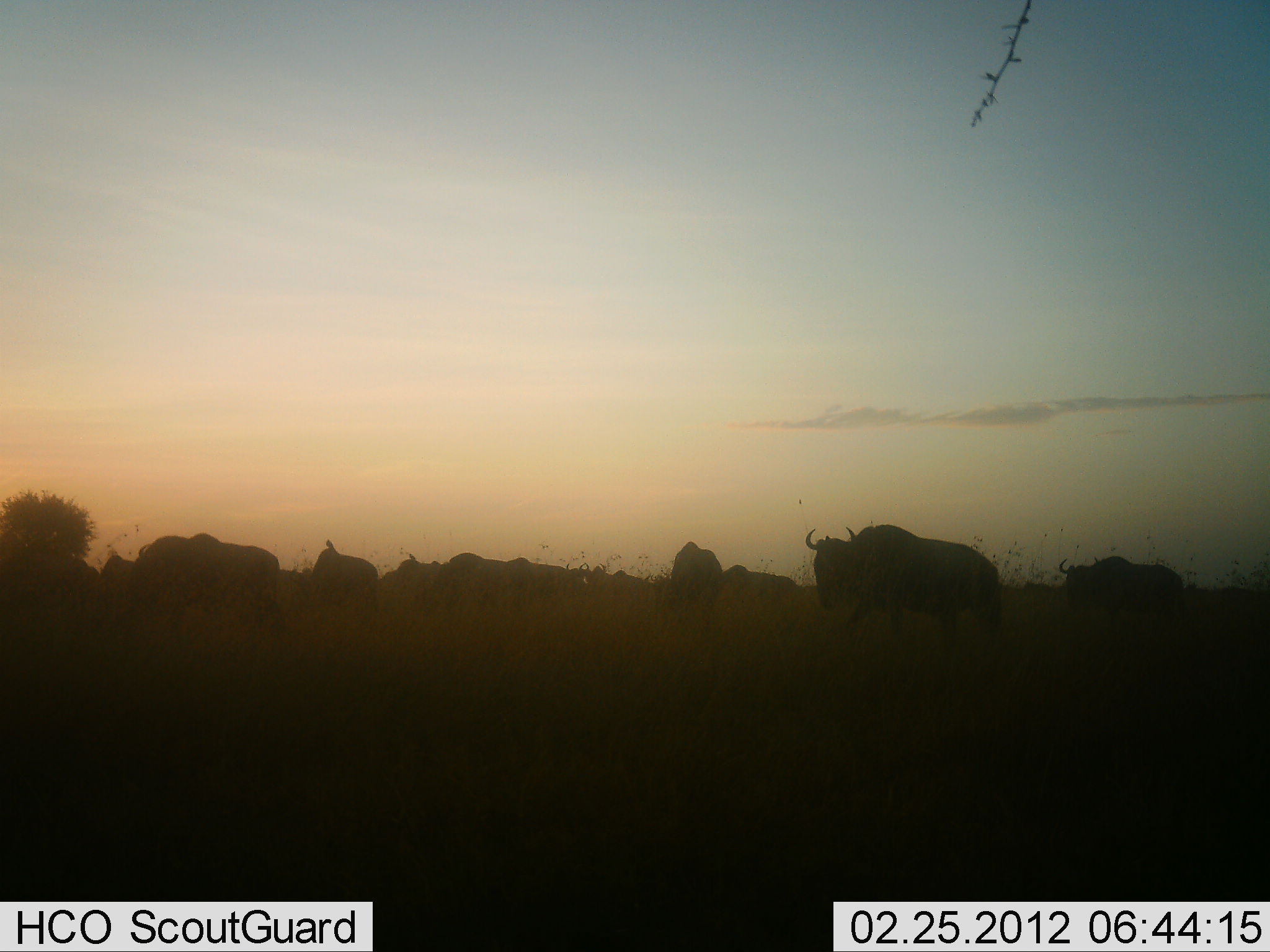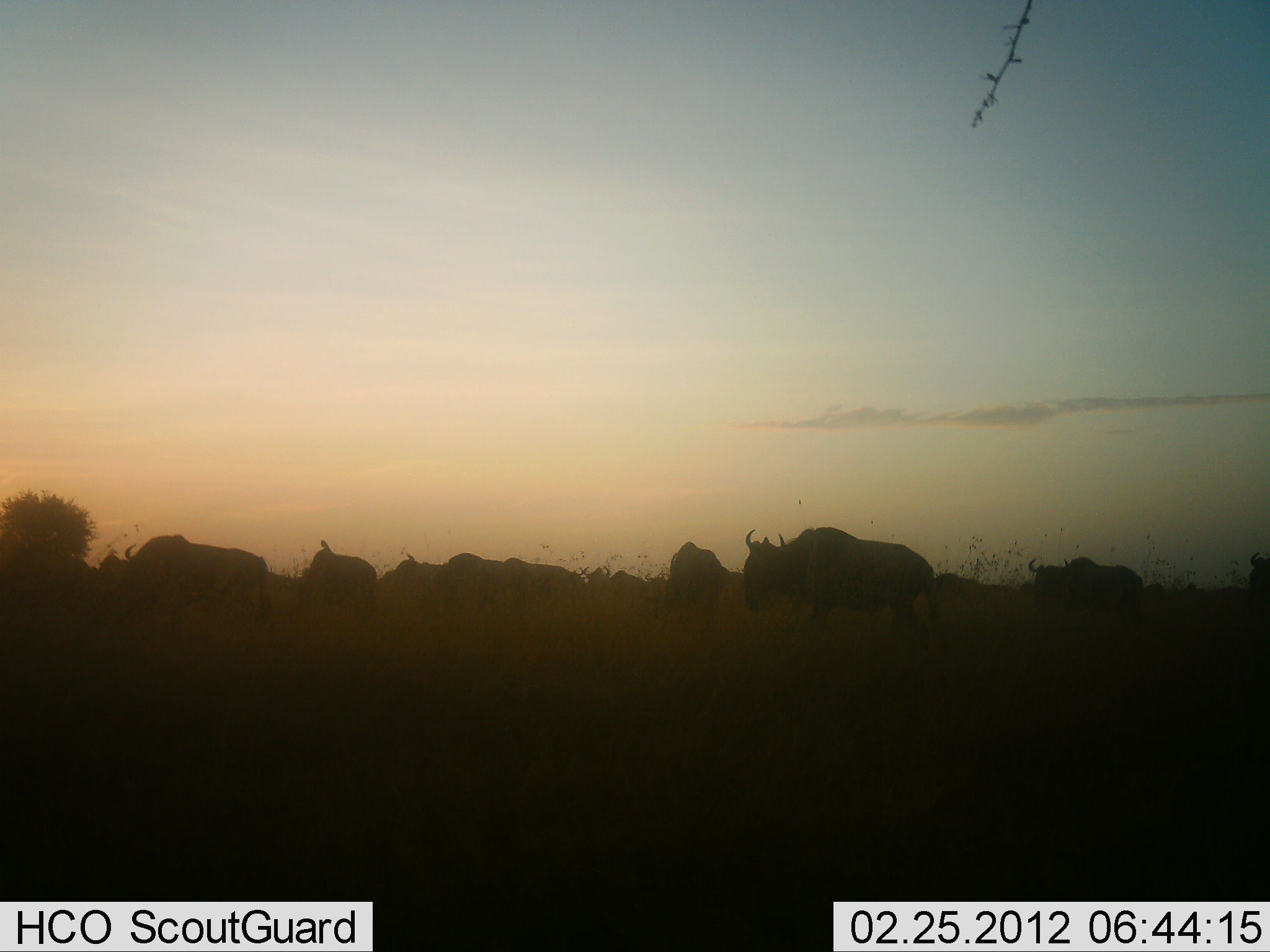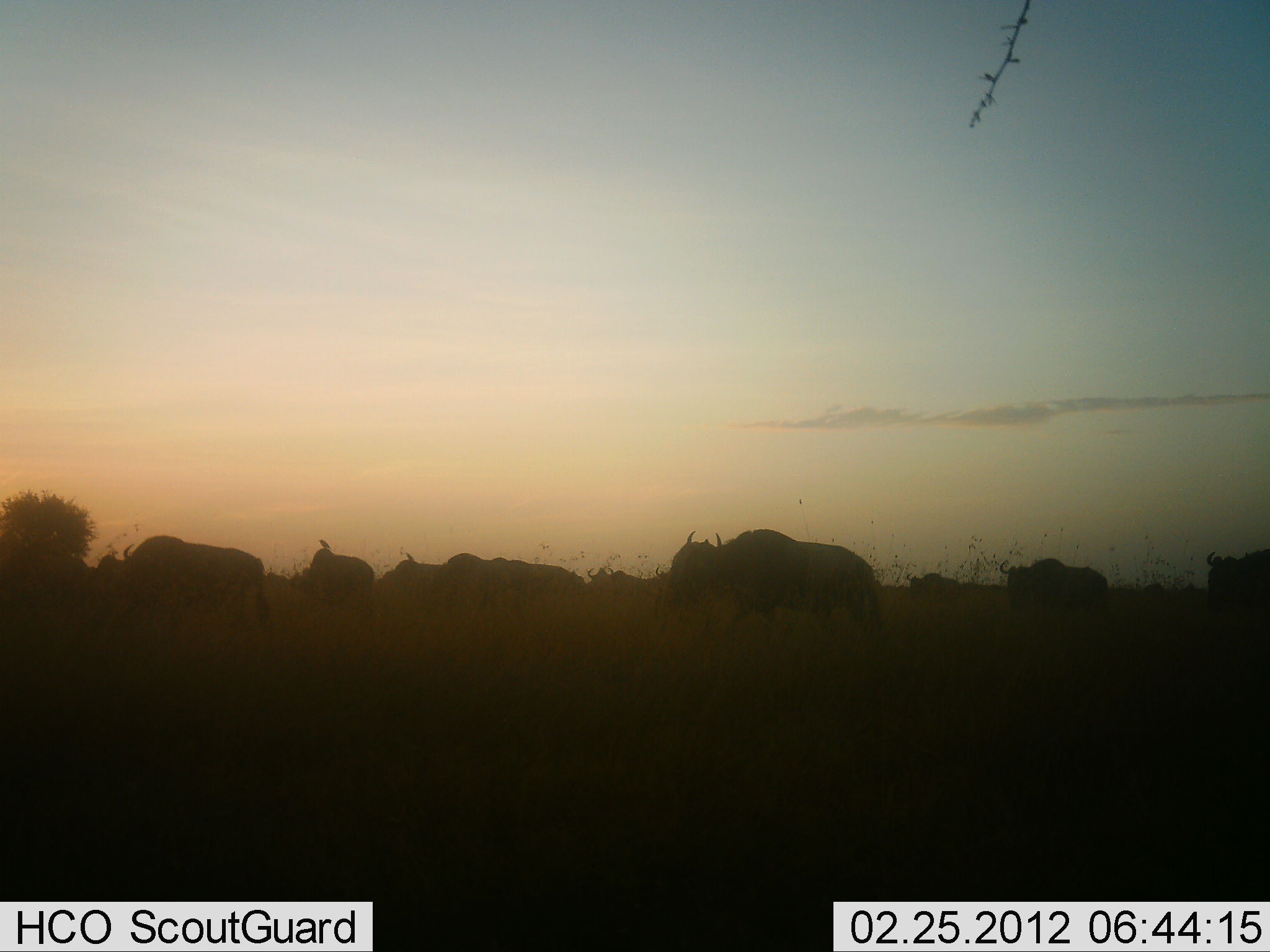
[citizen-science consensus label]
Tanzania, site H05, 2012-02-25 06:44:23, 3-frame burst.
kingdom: Animalia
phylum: Chordata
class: Mammalia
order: Artiodactyla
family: Bovidae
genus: Connochaetes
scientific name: Connochaetes taurinus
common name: blue wildebeest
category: wildebeest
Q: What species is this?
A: Wildebeest (blue wildebeest) (Connochaetes taurinus).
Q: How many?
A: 10.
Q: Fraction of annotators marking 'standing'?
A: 25%.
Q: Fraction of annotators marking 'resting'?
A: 0%.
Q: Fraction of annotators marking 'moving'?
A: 92%.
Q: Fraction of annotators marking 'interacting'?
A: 0%.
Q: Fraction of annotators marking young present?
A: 8%.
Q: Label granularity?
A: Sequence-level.